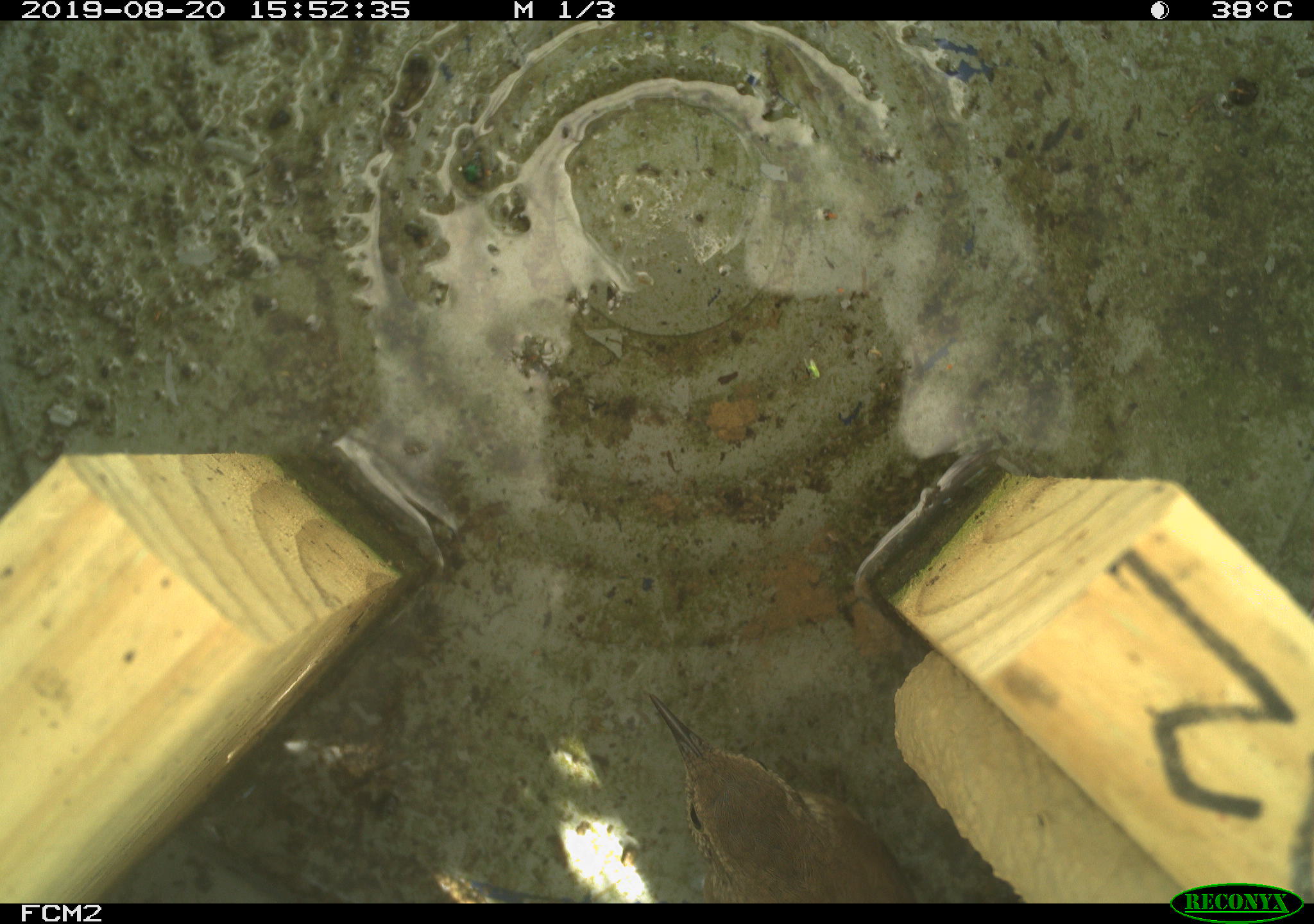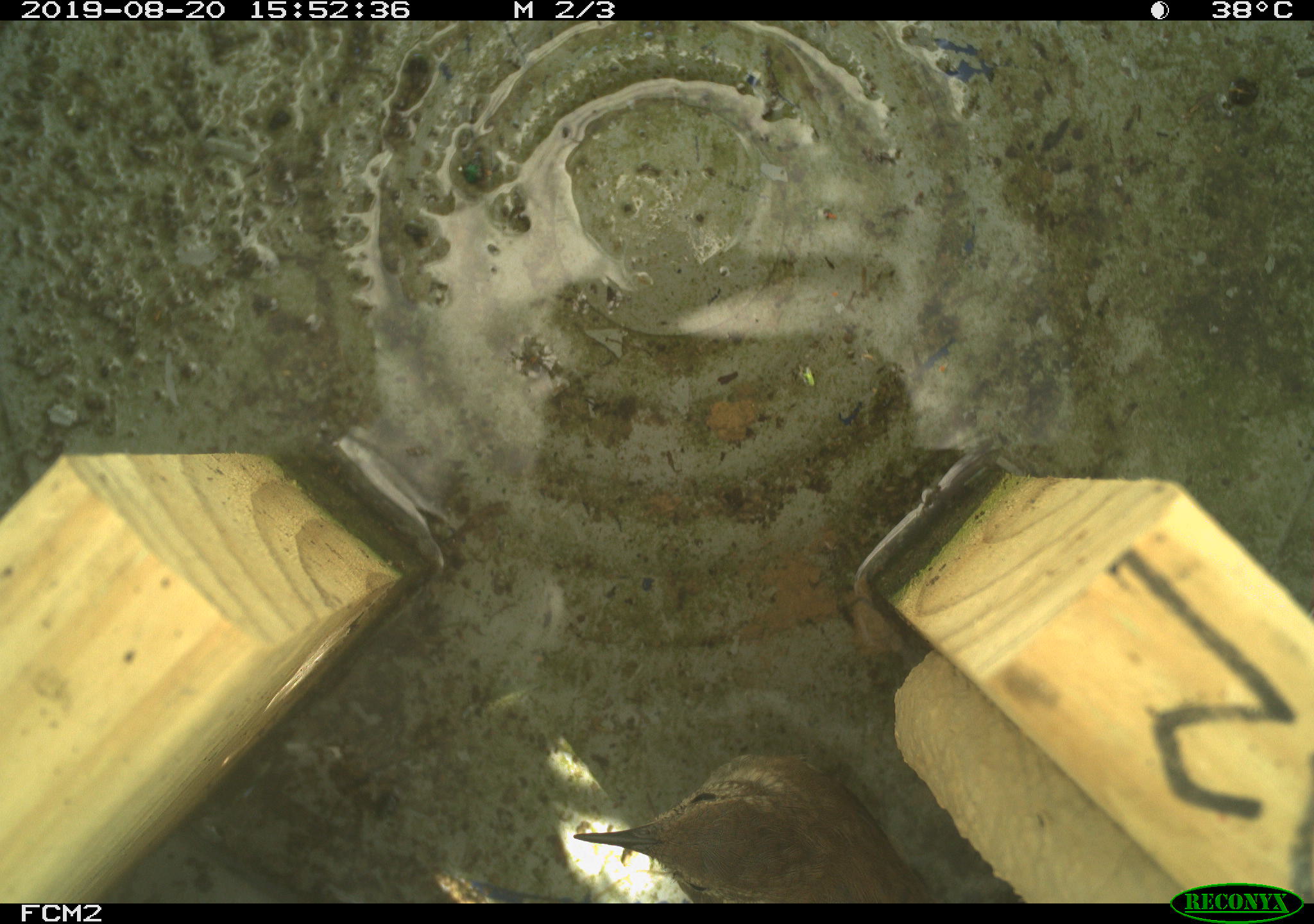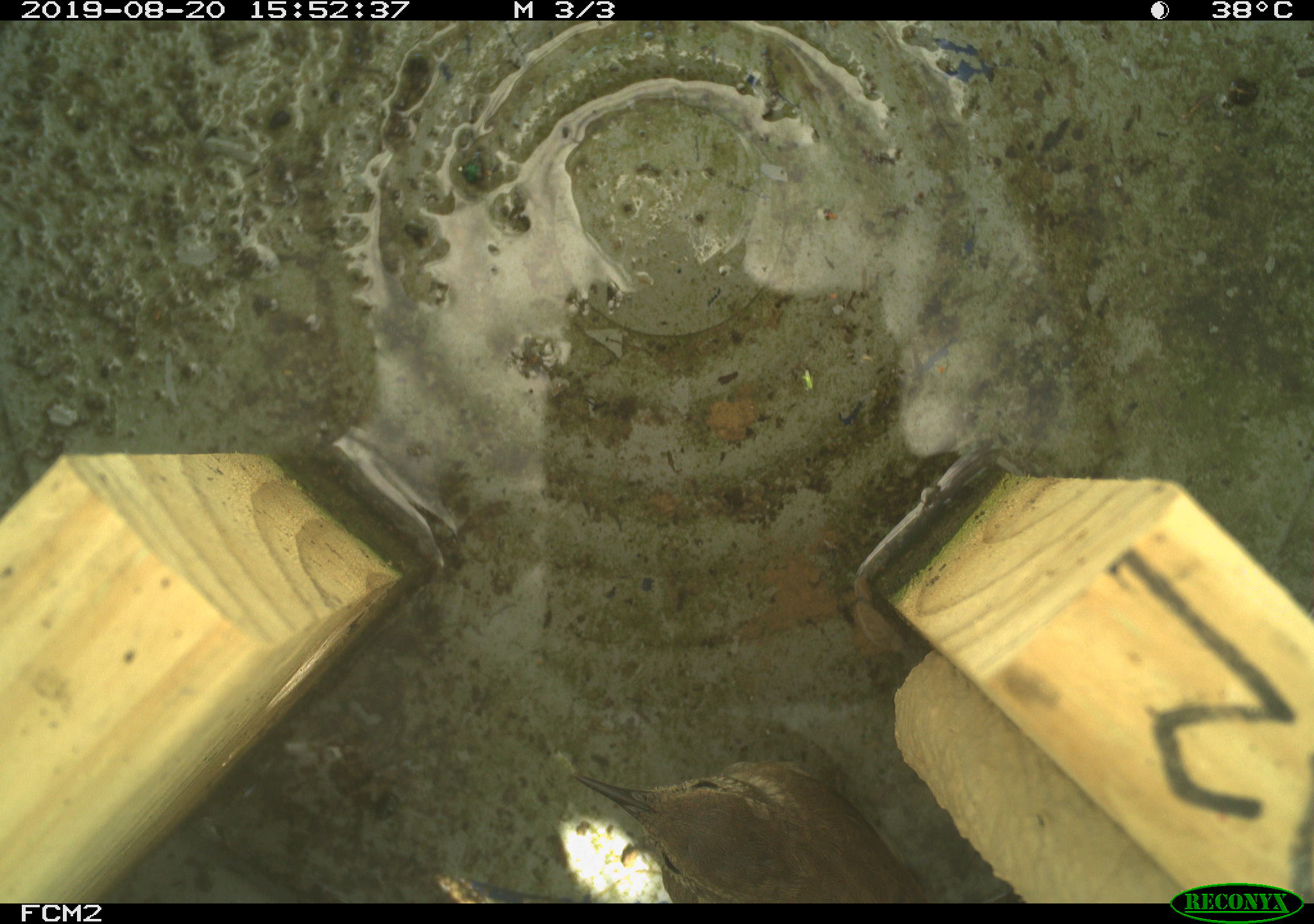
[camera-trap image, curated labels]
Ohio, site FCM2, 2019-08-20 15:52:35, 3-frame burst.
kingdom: Animalia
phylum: Chordata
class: Aves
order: Passeriformes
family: Troglodytidae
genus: Troglodytes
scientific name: Troglodytes aedon aedon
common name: northern house wren